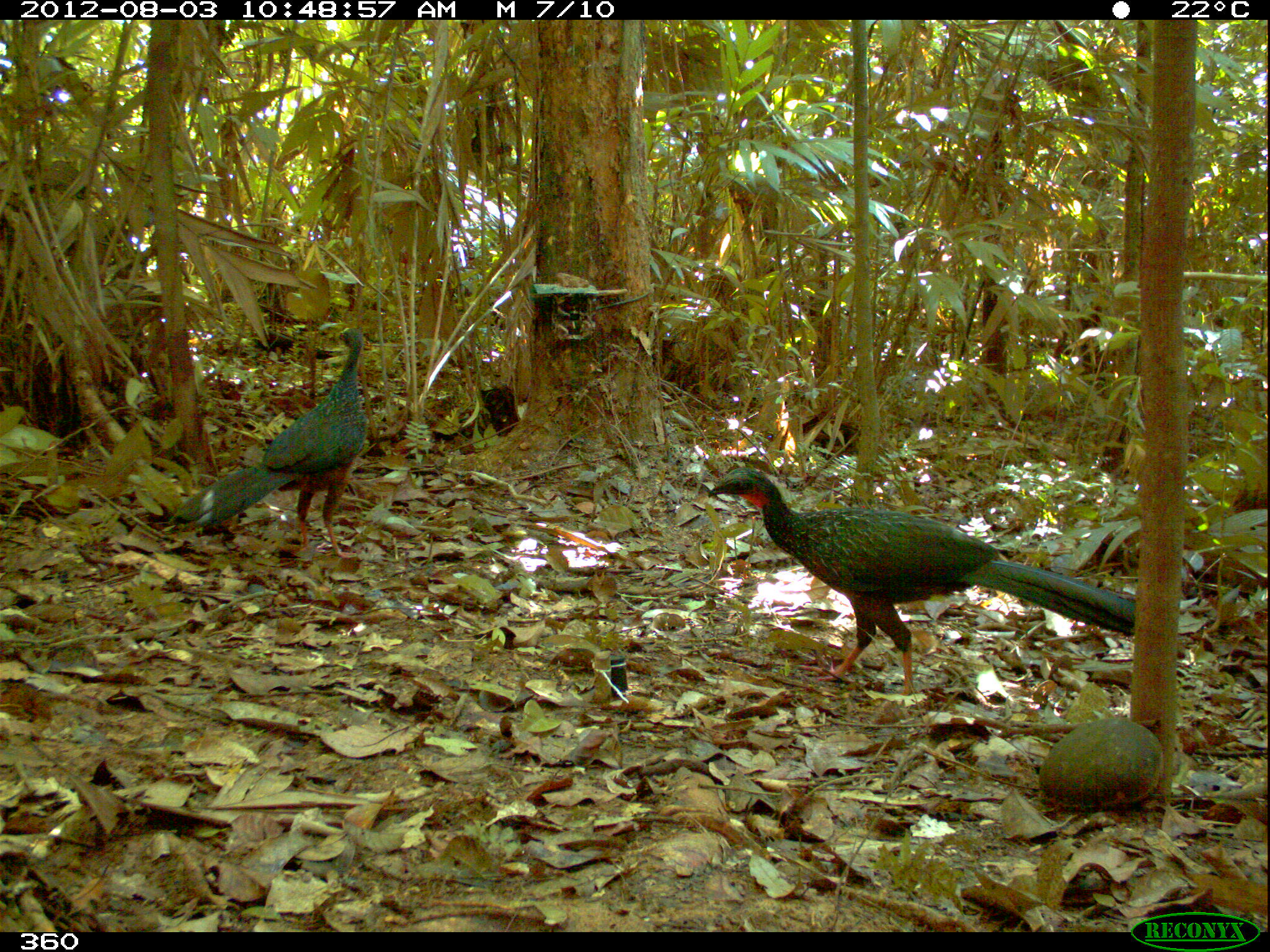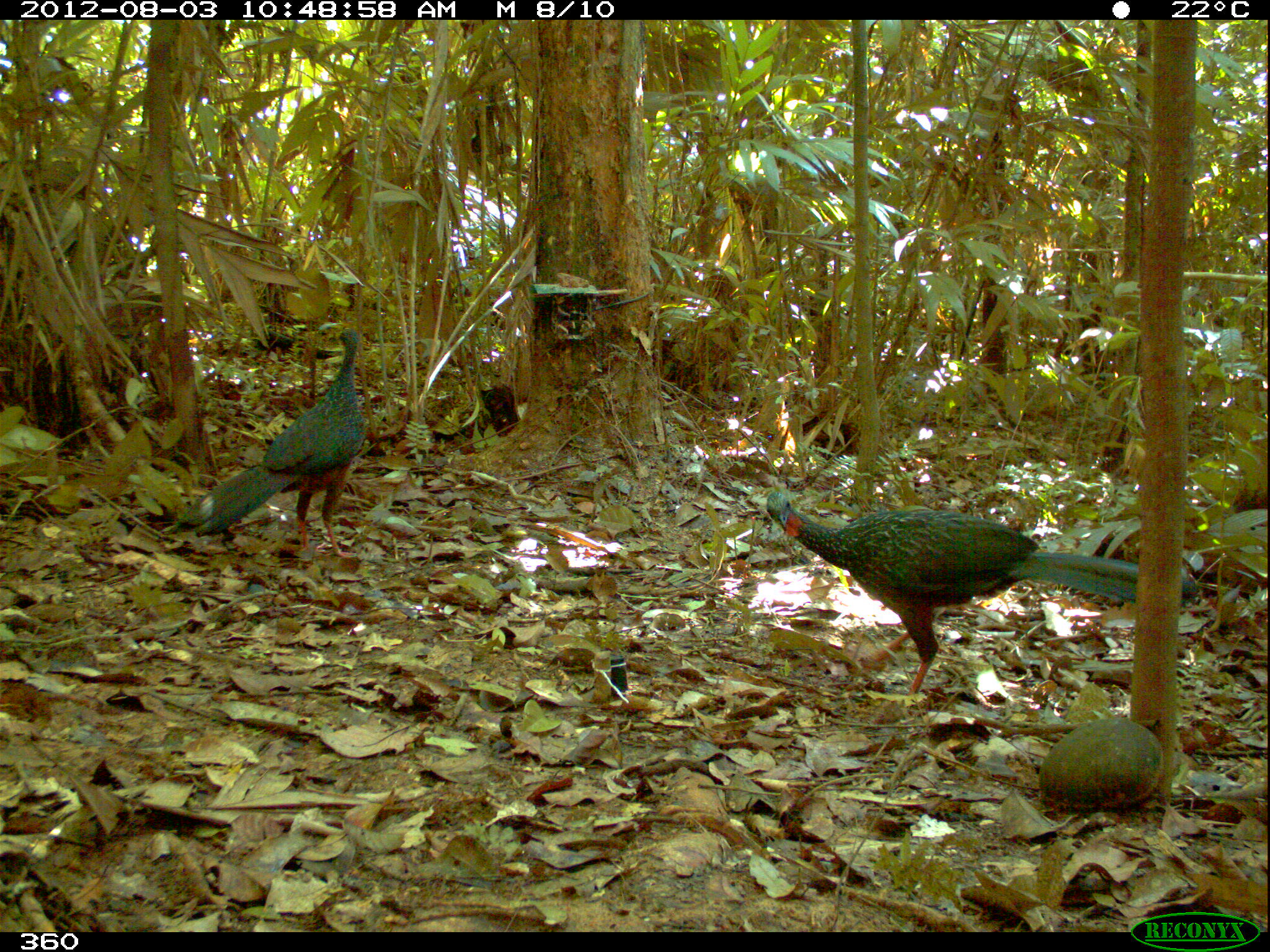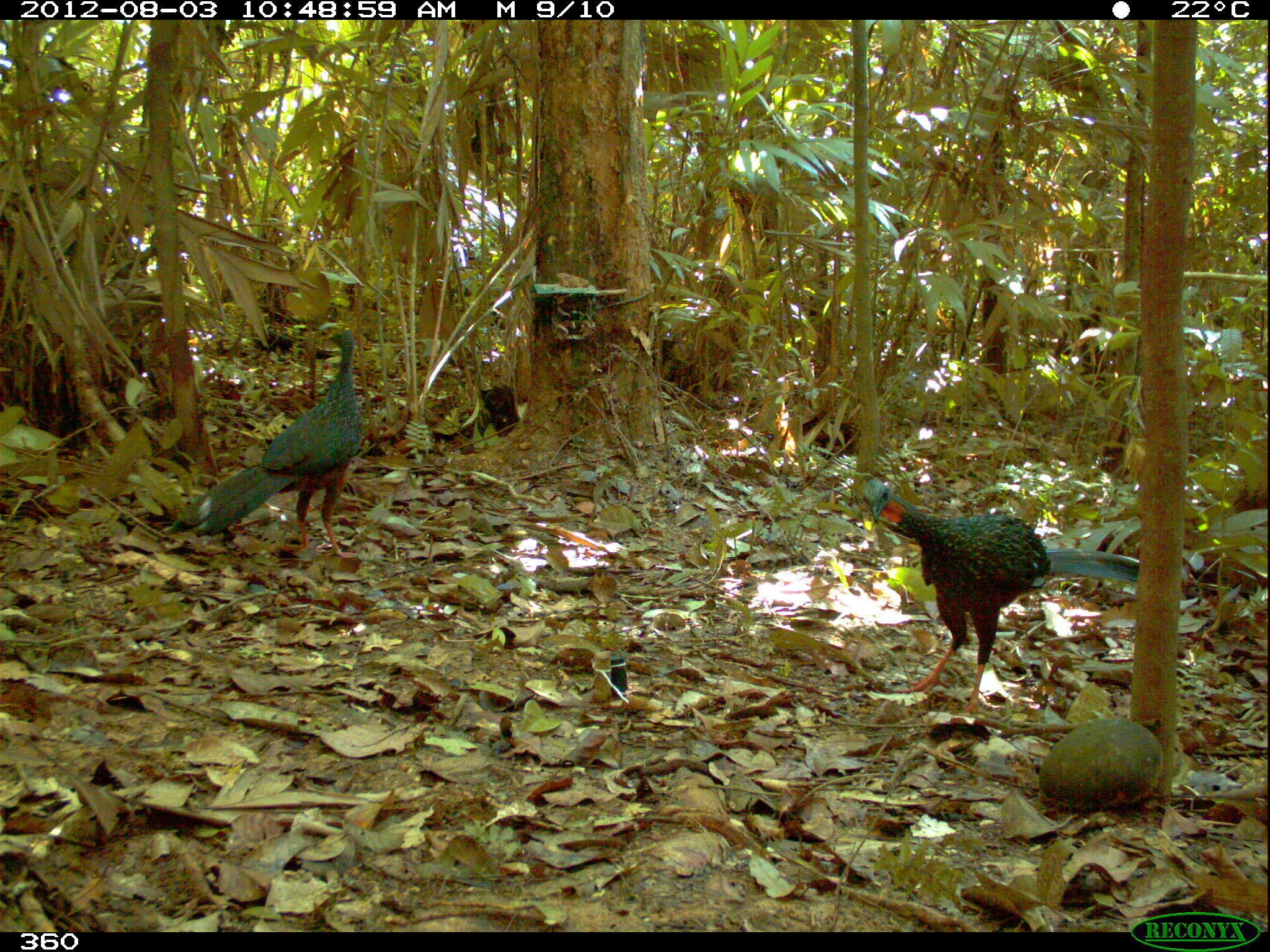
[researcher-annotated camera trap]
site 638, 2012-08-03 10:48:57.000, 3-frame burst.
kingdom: Animalia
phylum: Chordata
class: Aves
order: Galliformes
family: Cracidae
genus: Penelope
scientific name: Penelope jacquacu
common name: spix's guan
Penelope jacquacu (spix's guan).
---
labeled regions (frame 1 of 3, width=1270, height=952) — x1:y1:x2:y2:
penelope jacquacu: 706:466:1133:693; 174:328:367:557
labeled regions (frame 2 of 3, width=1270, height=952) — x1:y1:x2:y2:
penelope jacquacu: 765:490:1199:695; 191:326:366:557